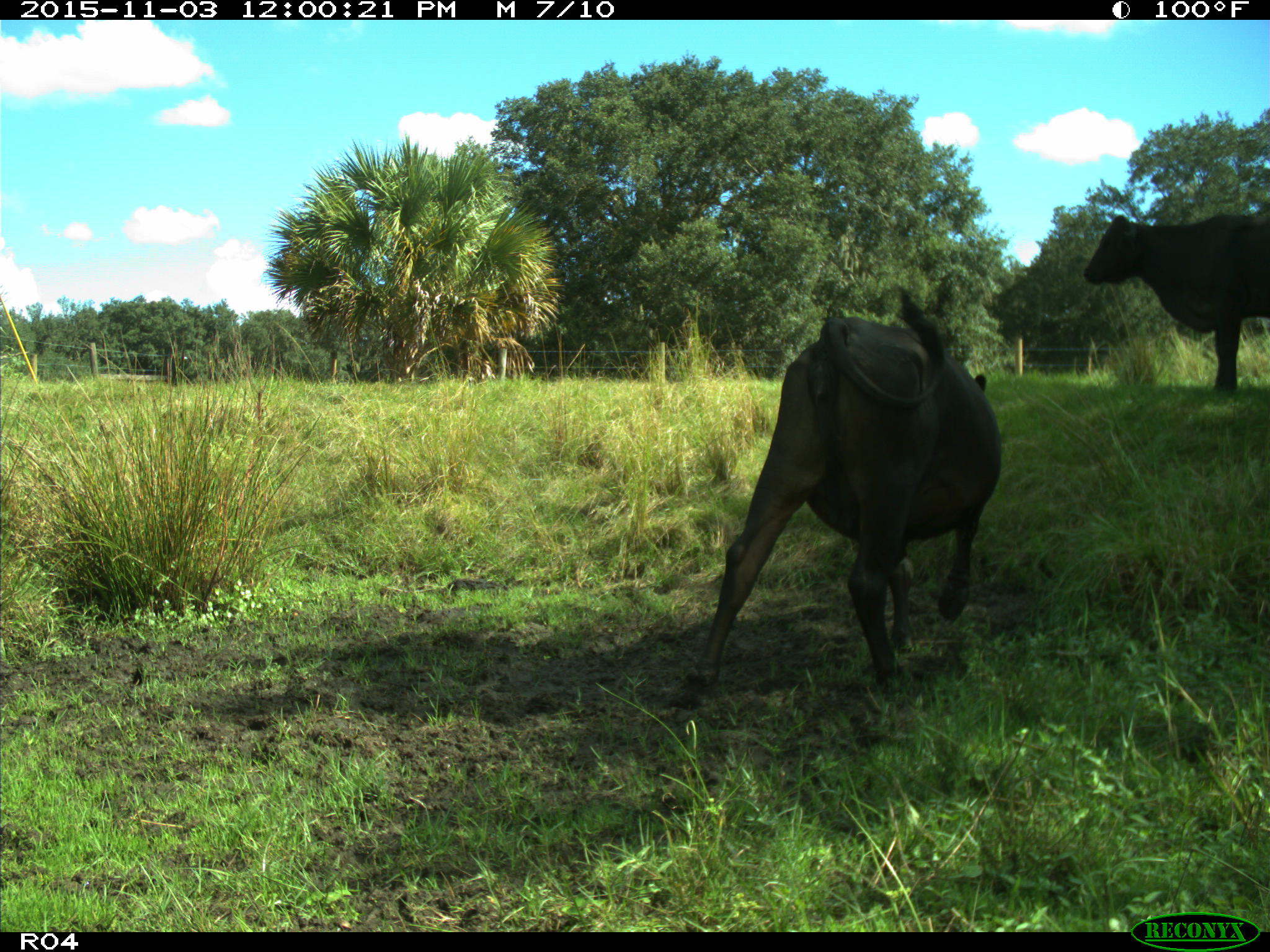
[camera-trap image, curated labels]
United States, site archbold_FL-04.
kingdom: Animalia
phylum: Chordata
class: Mammalia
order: Artiodactyla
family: Bovidae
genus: Bos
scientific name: Bos taurus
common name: domestic cow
Bos taurus (domestic cow).